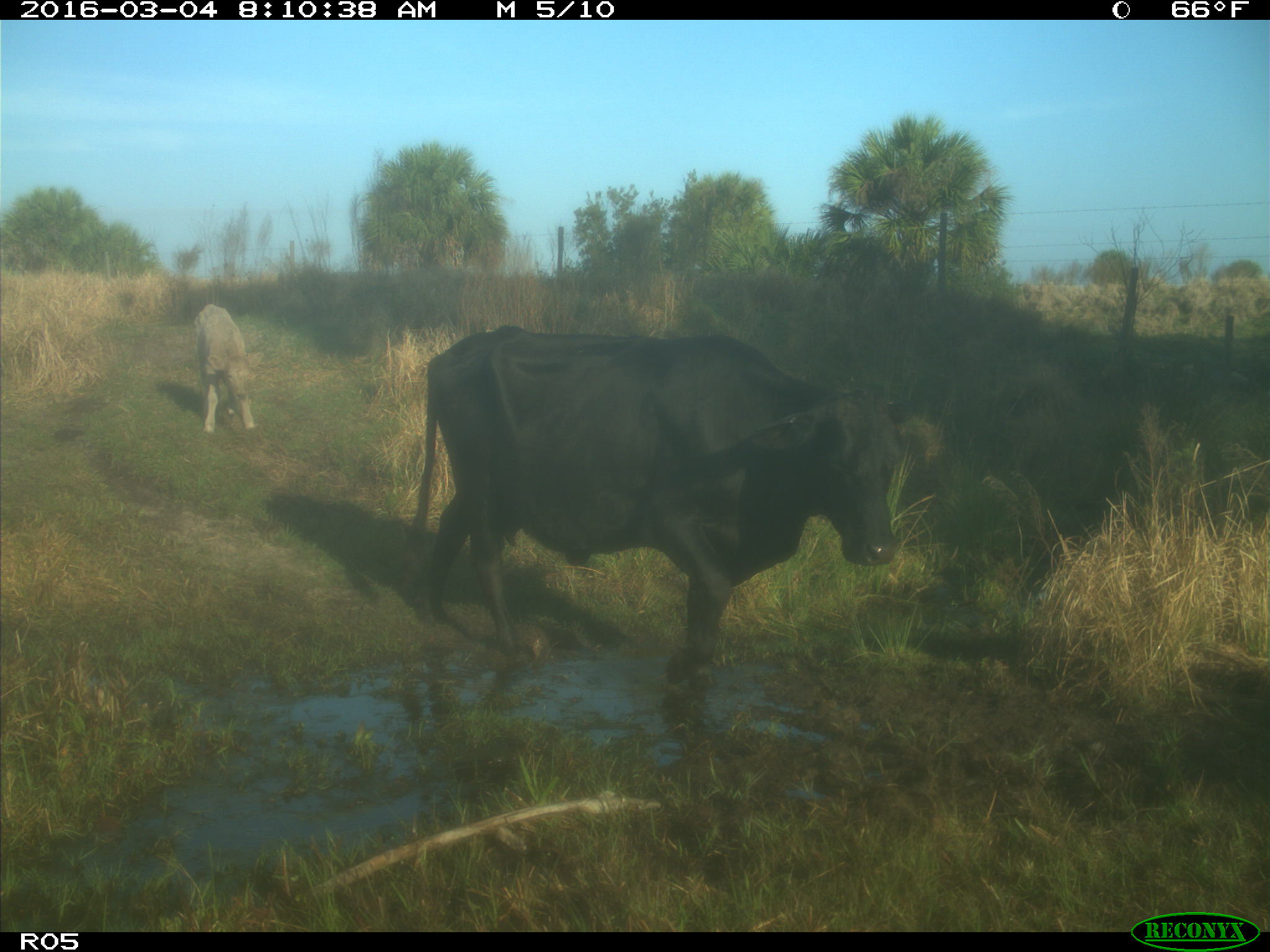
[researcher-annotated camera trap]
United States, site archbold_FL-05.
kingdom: Animalia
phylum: Chordata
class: Mammalia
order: Artiodactyla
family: Bovidae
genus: Bos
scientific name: Bos taurus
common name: domestic cow